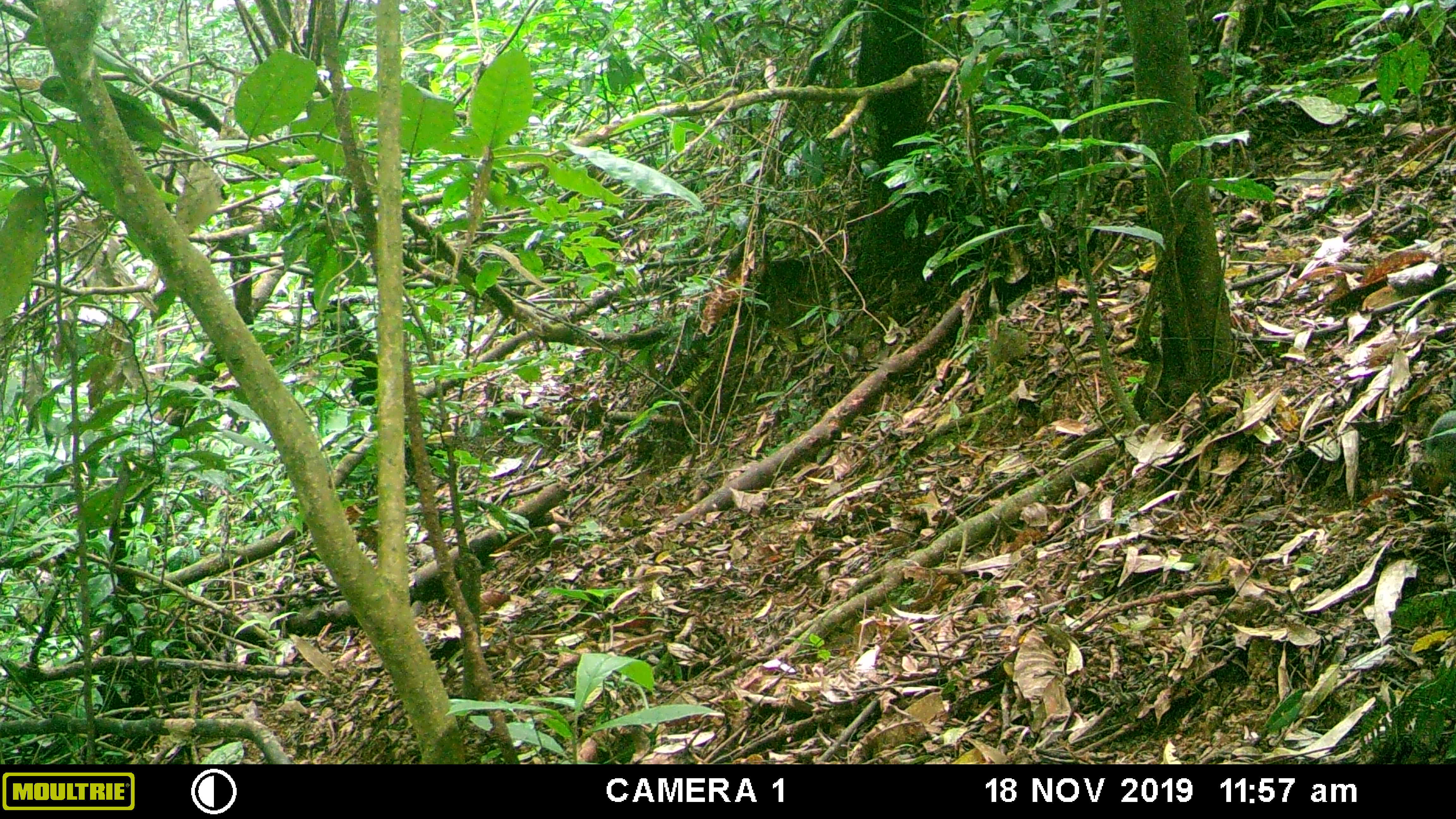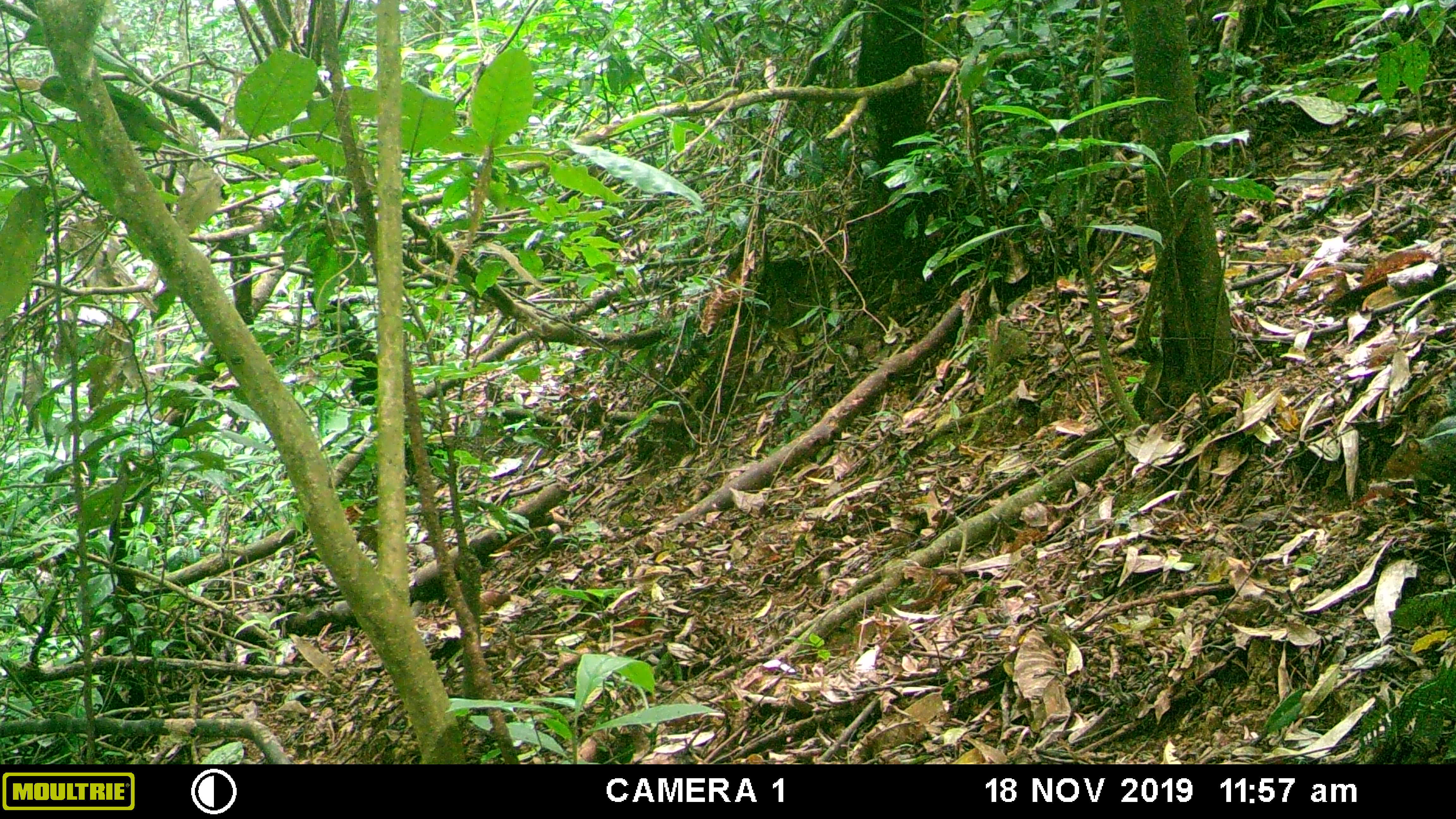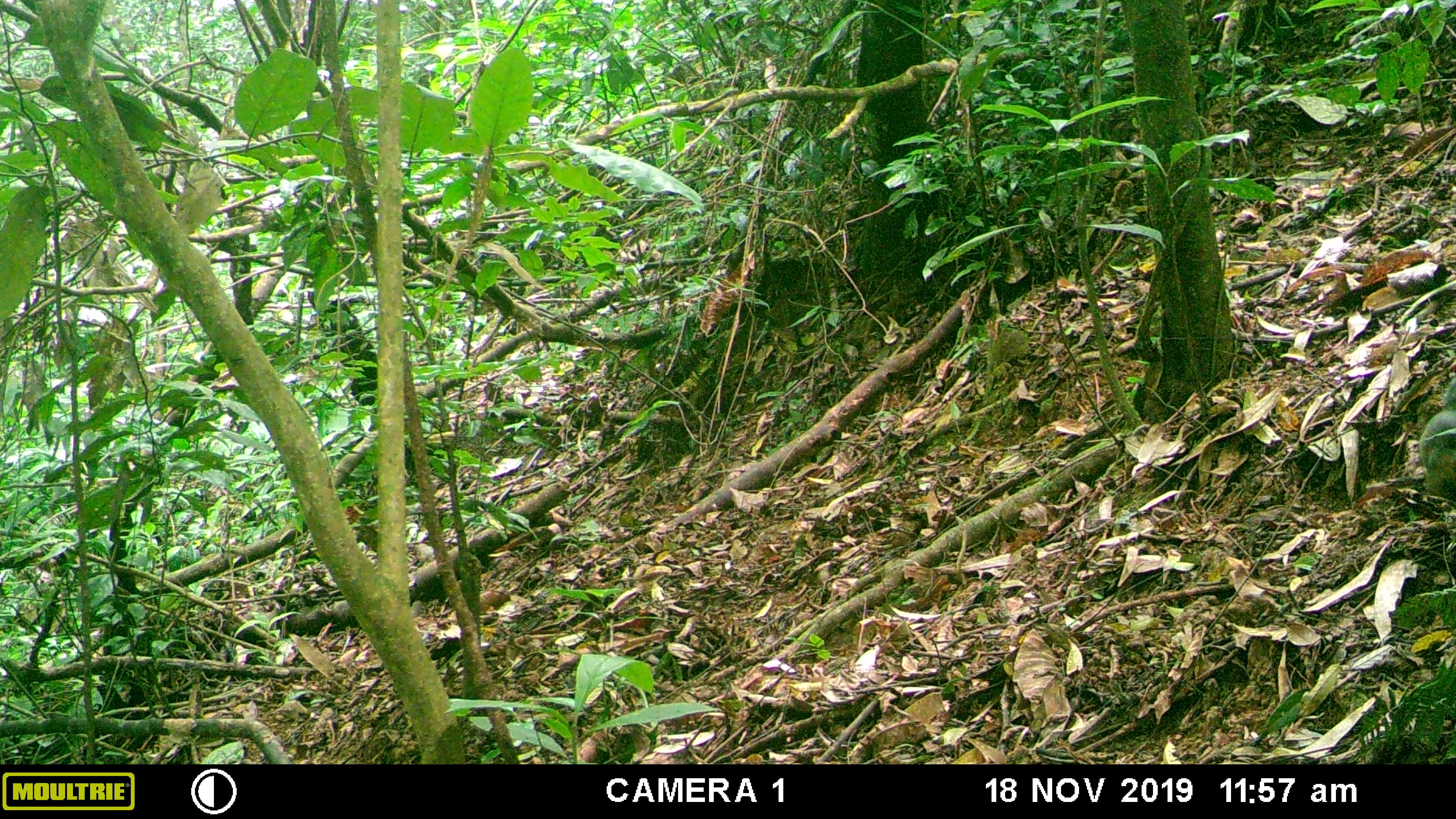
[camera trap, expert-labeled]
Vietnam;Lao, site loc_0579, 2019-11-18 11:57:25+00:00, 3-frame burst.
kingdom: Animalia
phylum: Chordata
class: Mammalia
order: Rodentia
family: Sciuridae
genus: Dremomys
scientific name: Dremomys rufigenis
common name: red-cheeked squirrel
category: red cheeked squirrel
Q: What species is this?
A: Red cheeked squirrel (red-cheeked squirrel) (Dremomys rufigenis).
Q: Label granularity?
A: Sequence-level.